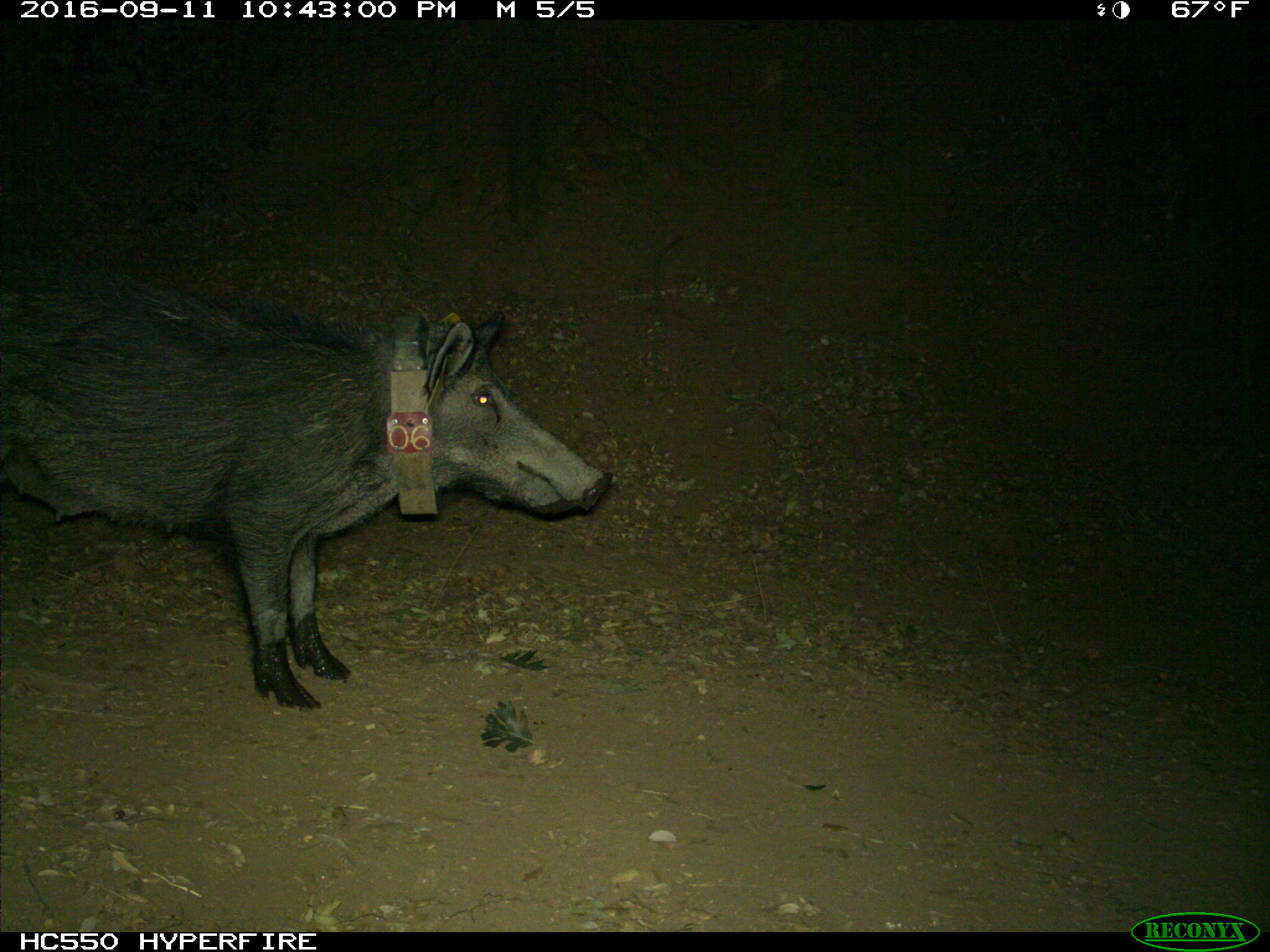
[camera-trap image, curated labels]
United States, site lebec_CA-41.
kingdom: Animalia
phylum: Chordata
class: Mammalia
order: Artiodactyla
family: Suidae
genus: Sus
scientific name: Sus scrofa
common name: wild boar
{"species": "Sus scrofa (wild boar)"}